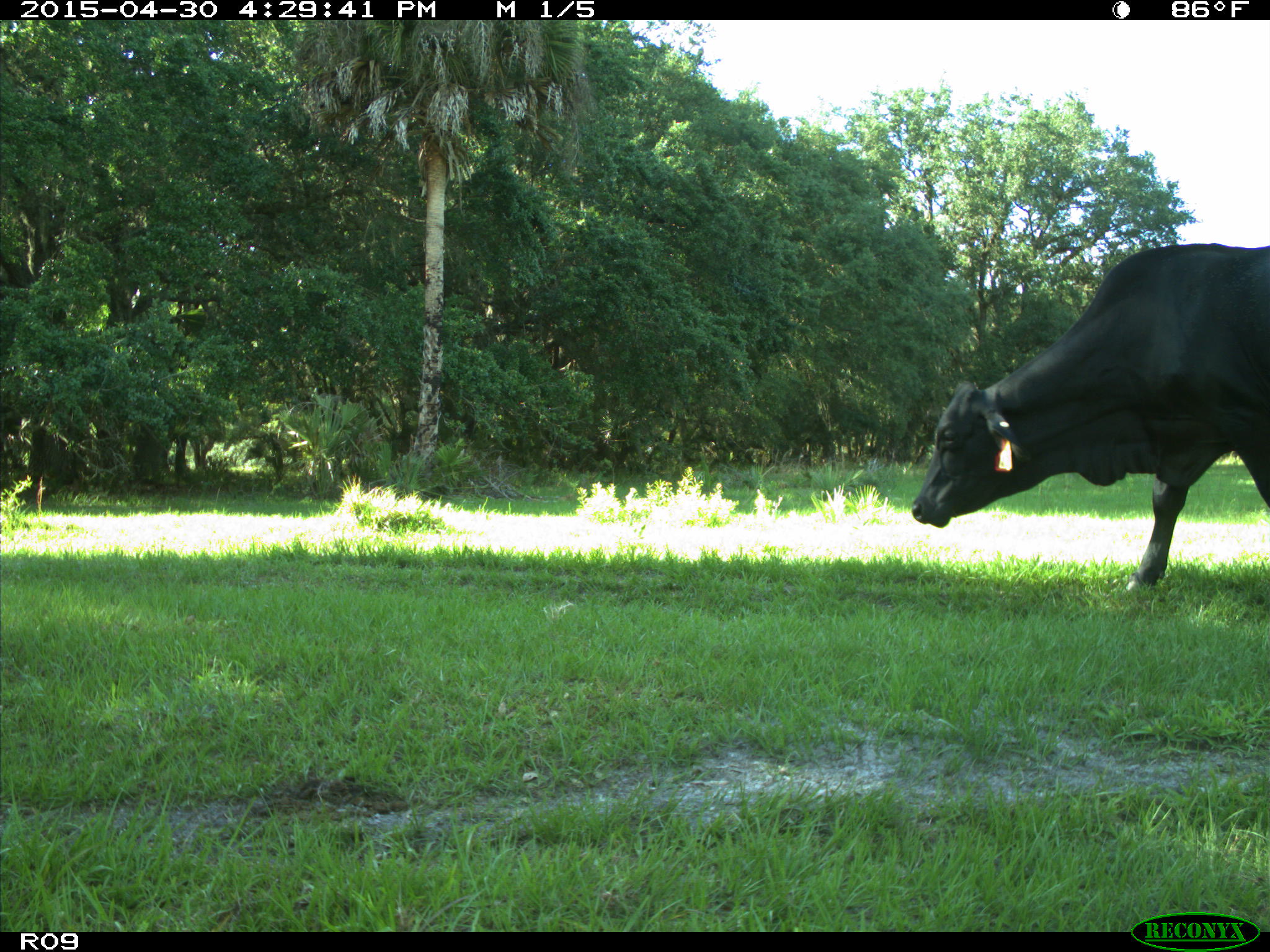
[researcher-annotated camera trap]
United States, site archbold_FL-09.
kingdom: Animalia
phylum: Chordata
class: Mammalia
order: Artiodactyla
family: Bovidae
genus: Bos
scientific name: Bos taurus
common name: domestic cow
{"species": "Bos taurus (domestic cow)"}